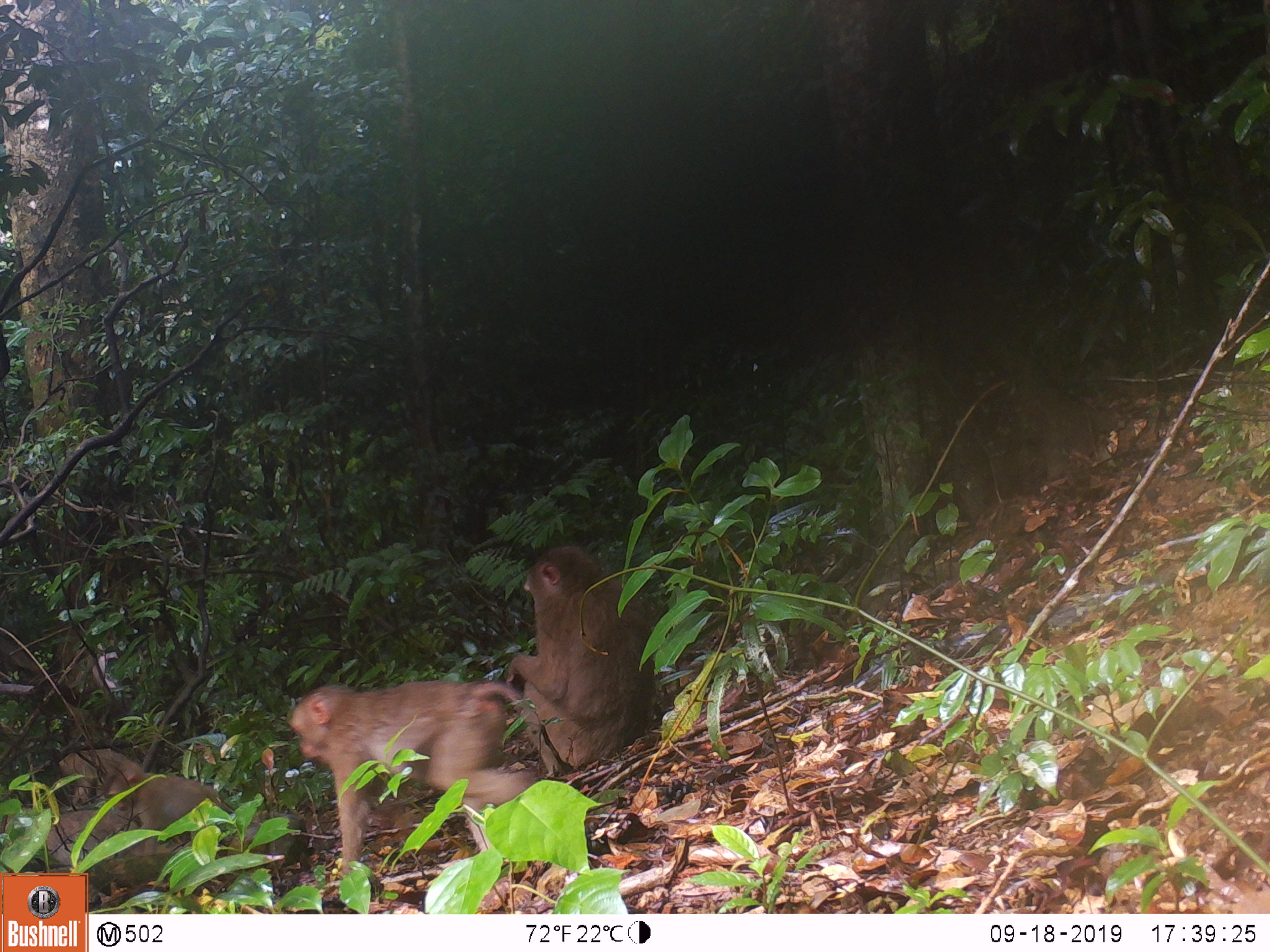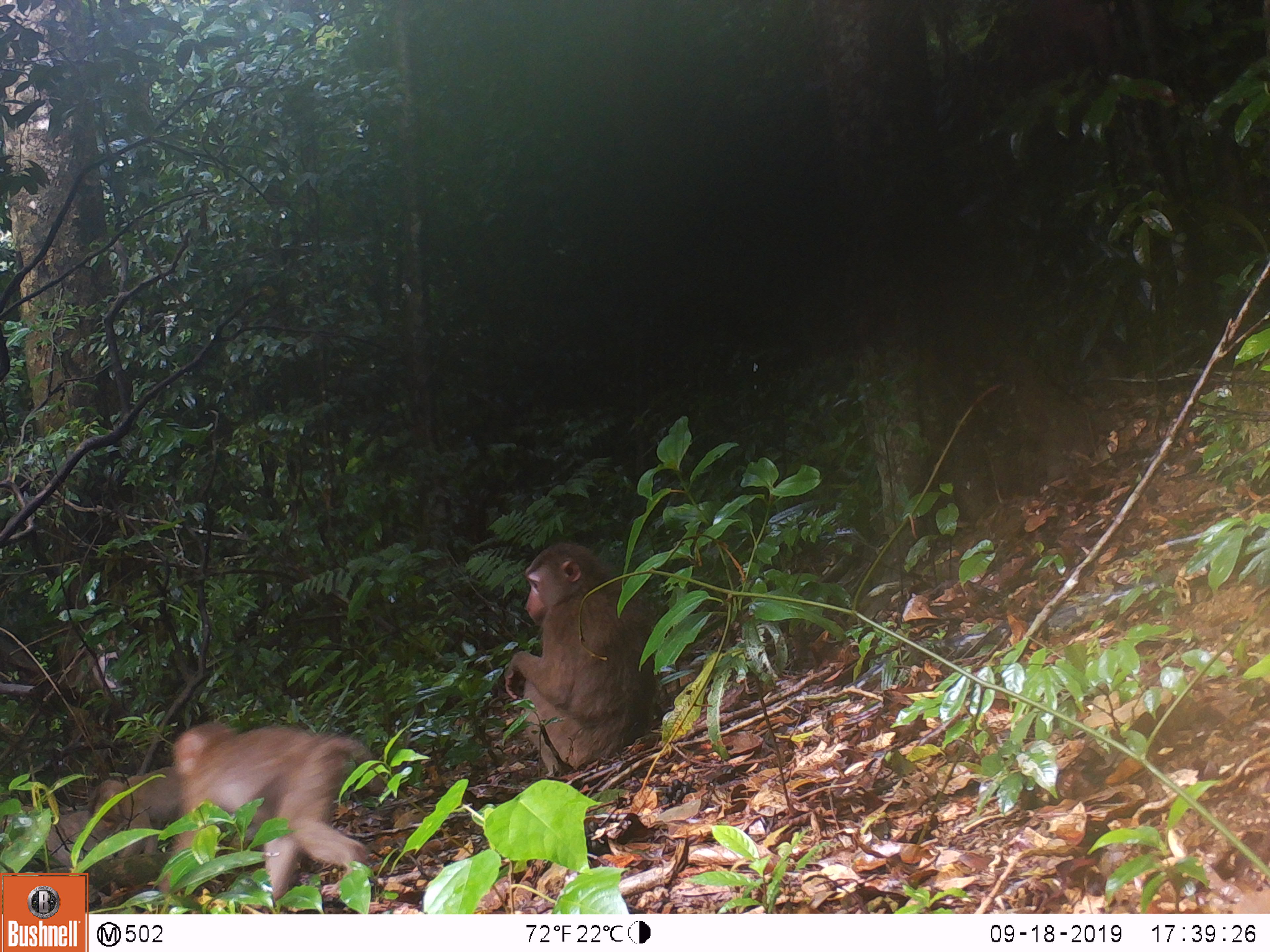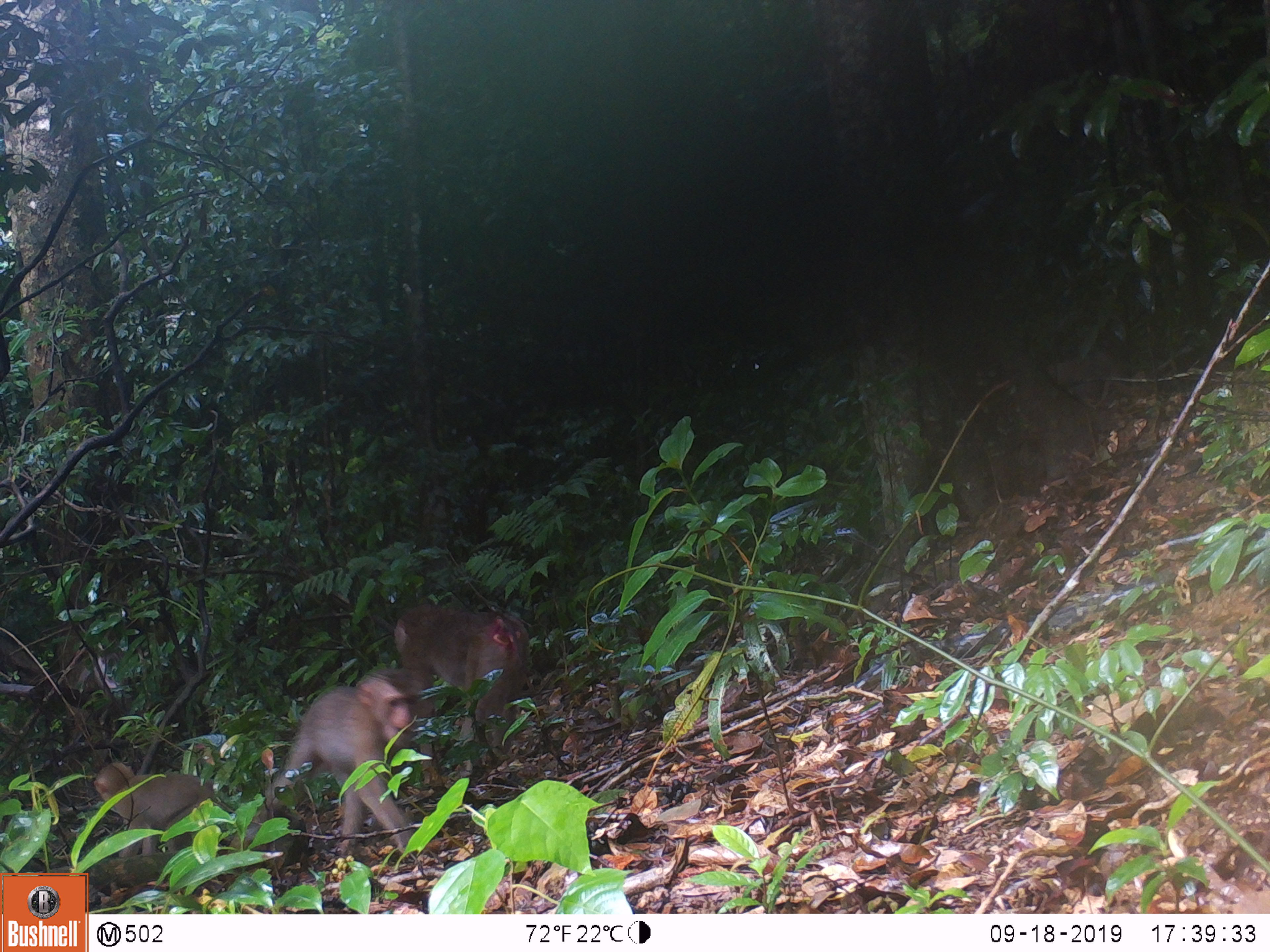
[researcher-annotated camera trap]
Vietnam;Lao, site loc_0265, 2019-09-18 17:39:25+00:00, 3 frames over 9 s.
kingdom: Animalia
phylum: Chordata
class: Mammalia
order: Primates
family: Cercopithecidae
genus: Macaca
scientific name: Macaca nemestrina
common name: pig-tailed macaque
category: pig tailed macaque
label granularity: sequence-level